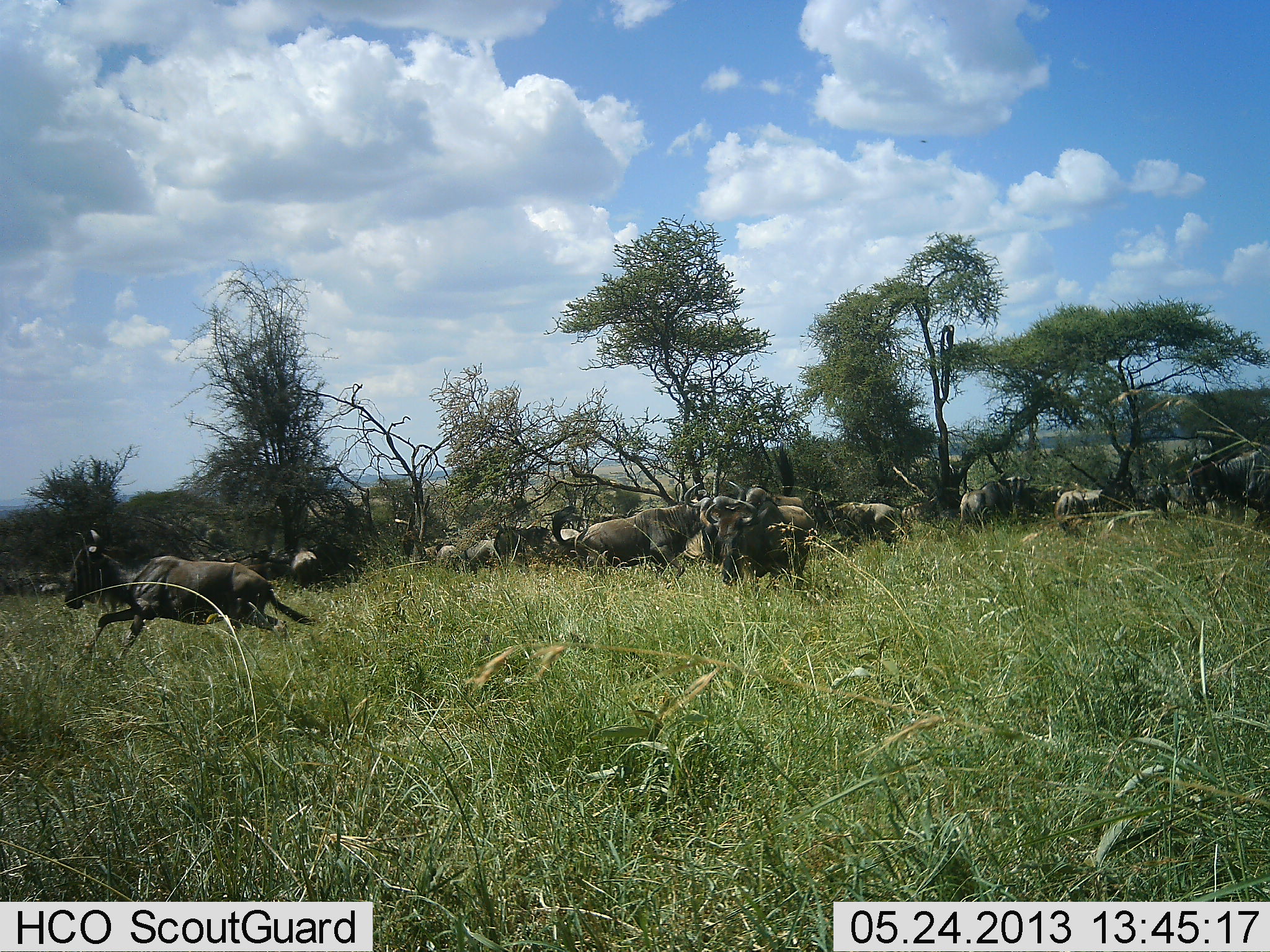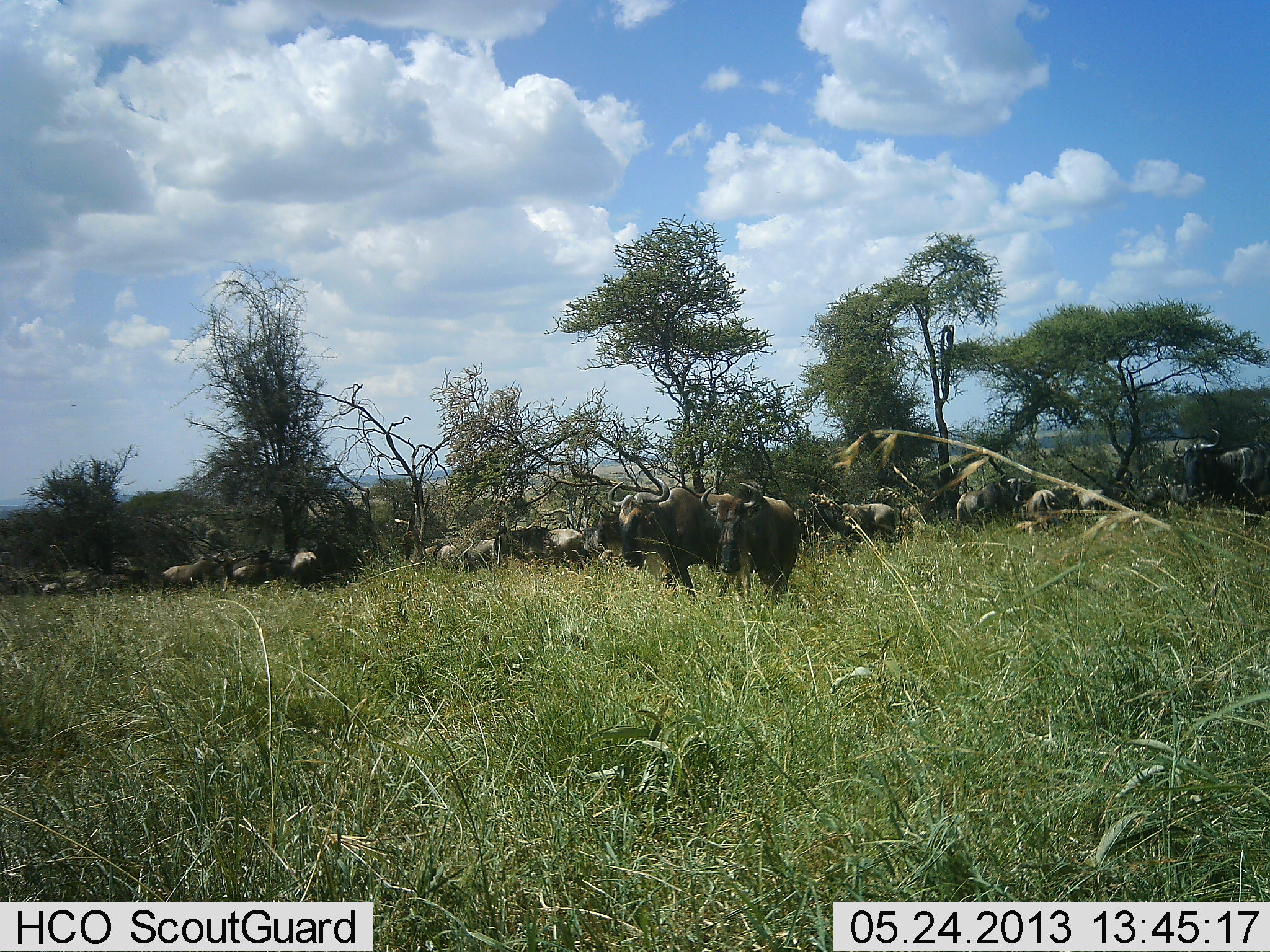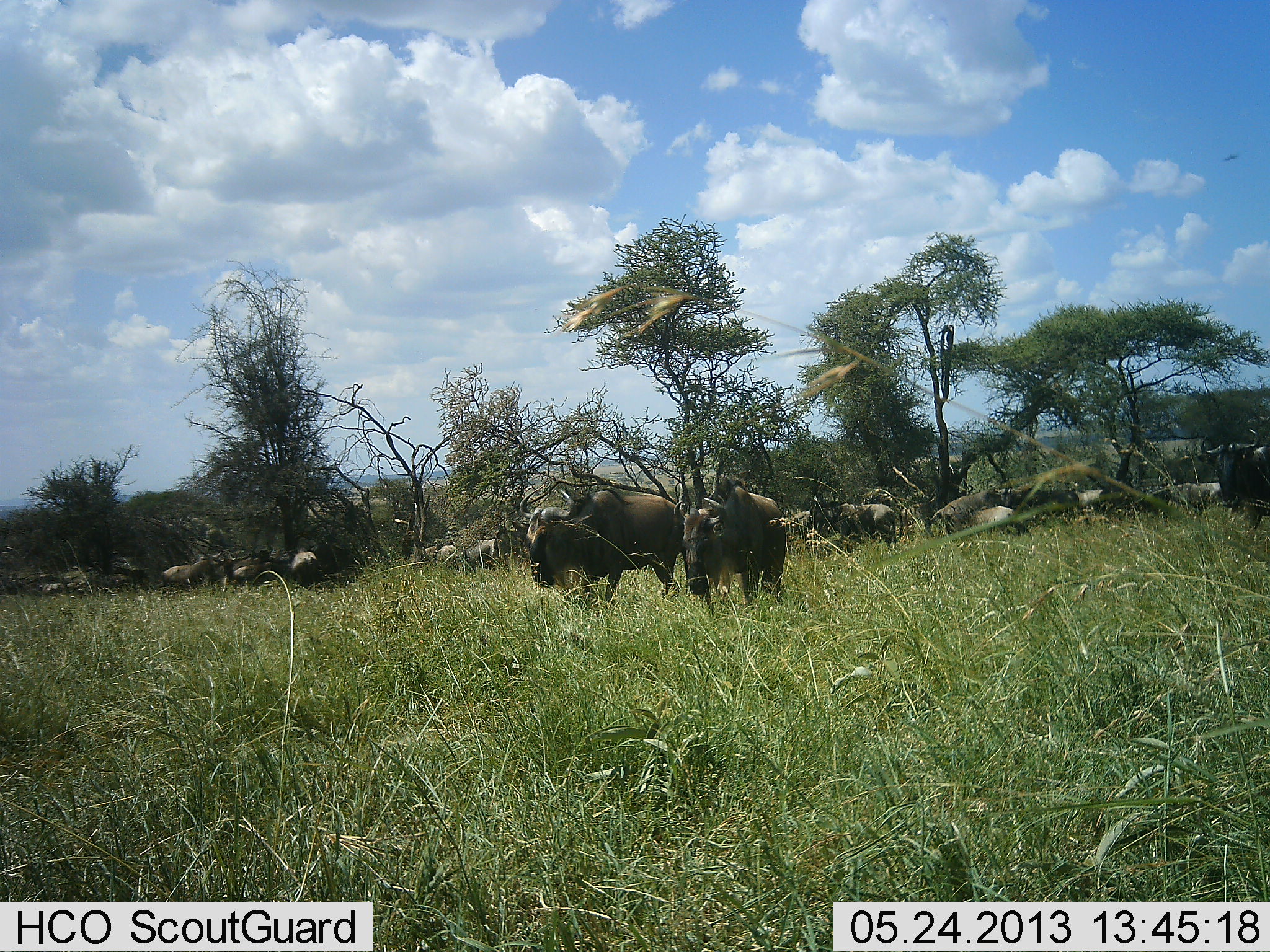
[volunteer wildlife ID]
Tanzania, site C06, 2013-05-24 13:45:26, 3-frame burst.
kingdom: Animalia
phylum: Chordata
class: Mammalia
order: Artiodactyla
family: Bovidae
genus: Connochaetes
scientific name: Connochaetes taurinus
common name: blue wildebeest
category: wildebeest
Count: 11-50.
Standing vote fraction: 65%.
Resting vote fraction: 10%.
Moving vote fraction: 77%.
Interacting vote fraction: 13%.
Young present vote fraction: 13%.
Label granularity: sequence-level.